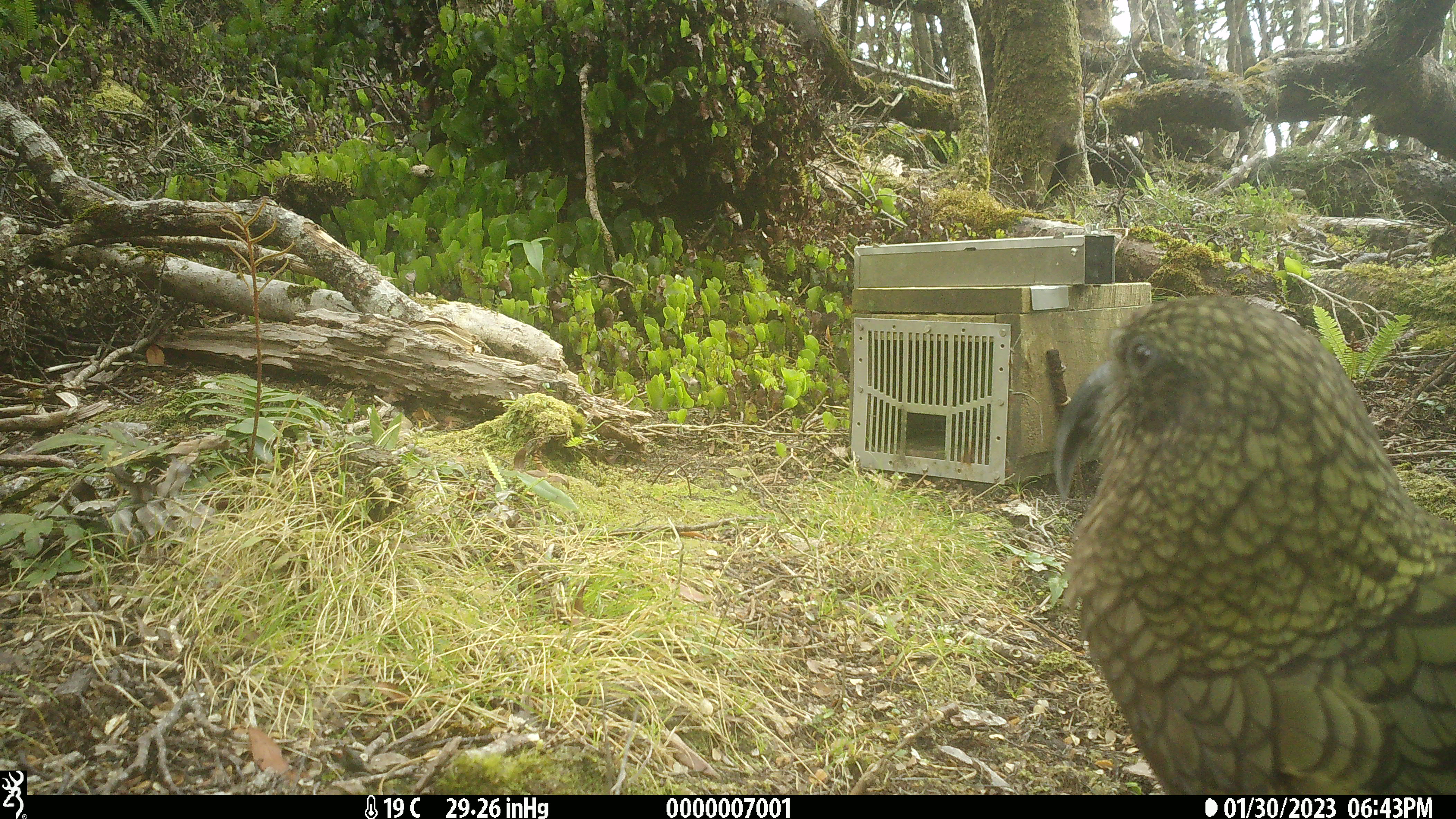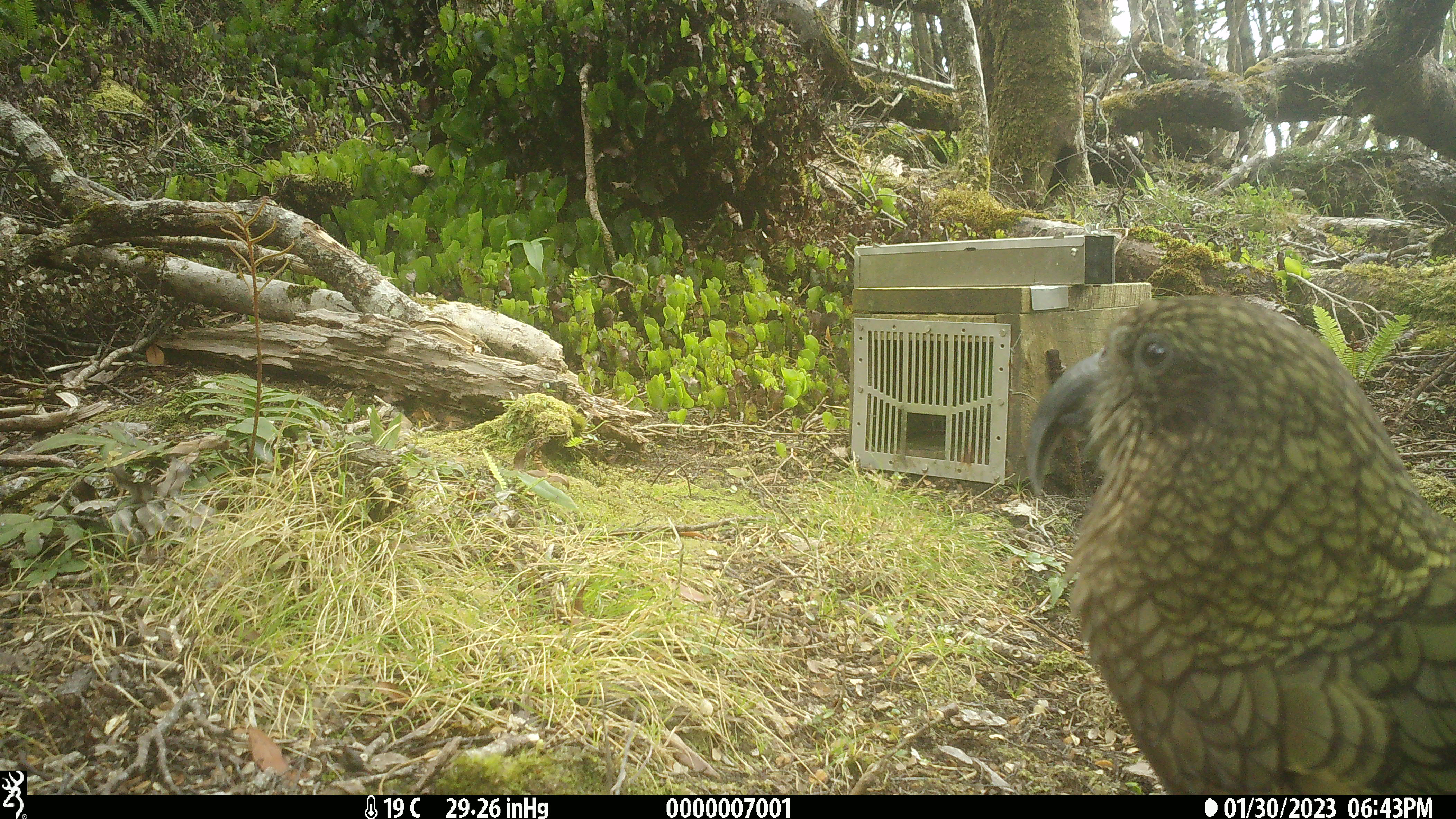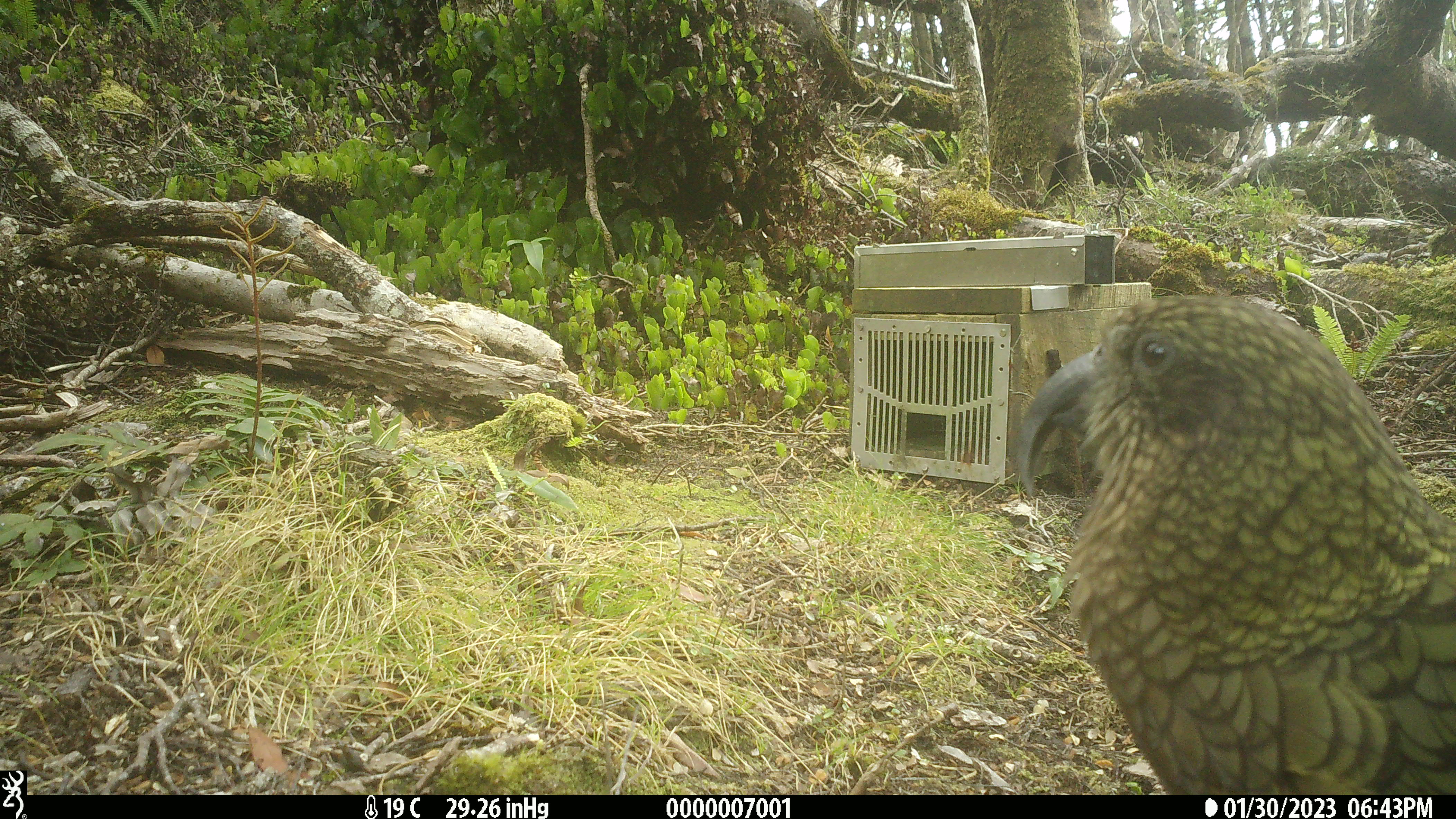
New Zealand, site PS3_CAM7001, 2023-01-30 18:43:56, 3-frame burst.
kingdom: Animalia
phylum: Chordata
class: Aves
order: Psittaciformes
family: Strigopidae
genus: Nestor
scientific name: Nestor notabilis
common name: kea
Kea (Nestor notabilis).